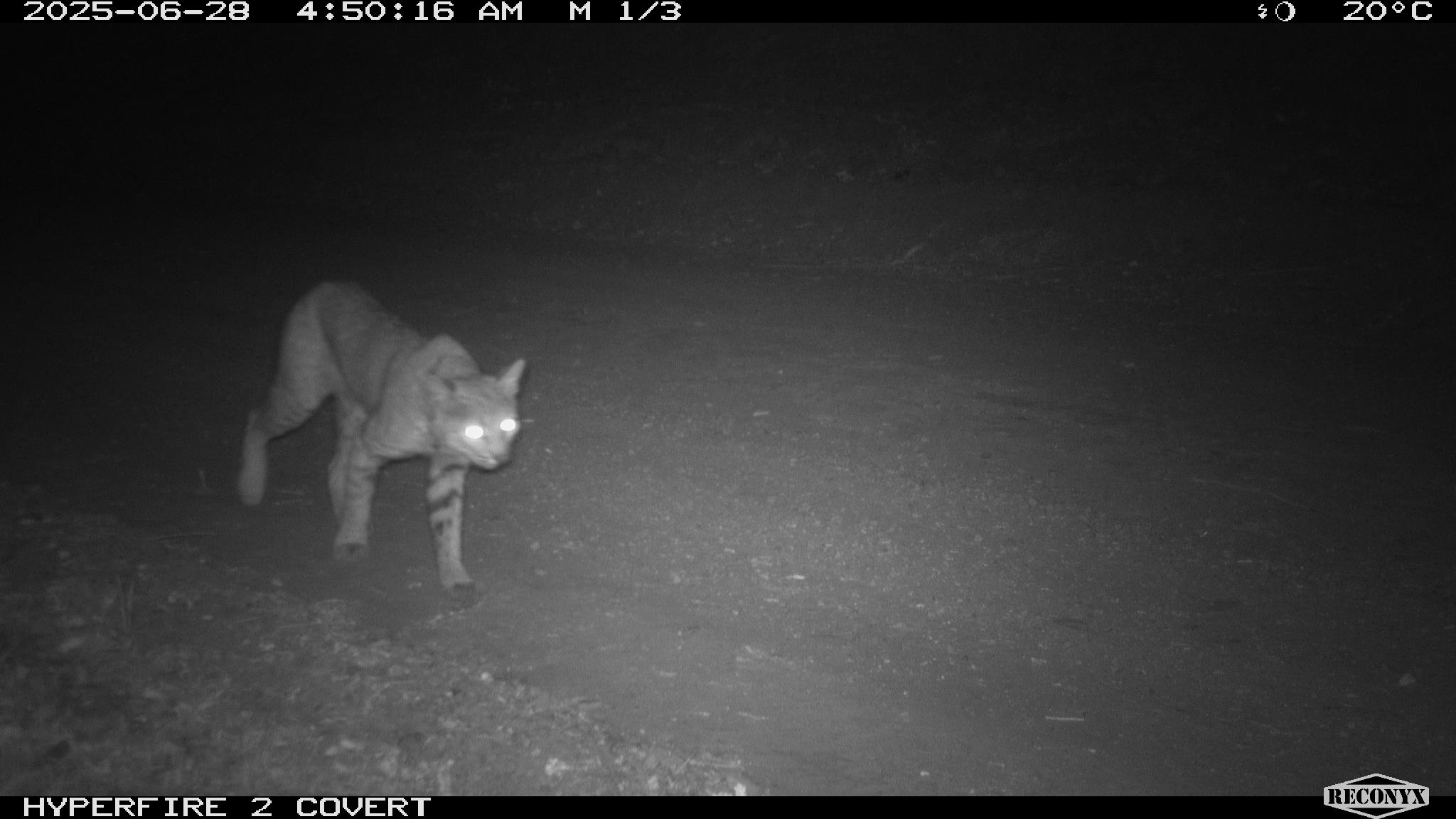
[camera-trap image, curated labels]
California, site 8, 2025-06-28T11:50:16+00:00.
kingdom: Animalia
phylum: Chordata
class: Mammalia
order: Carnivora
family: Felidae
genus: Lynx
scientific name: Lynx rufus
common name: bobcat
Bobcat (Lynx rufus).